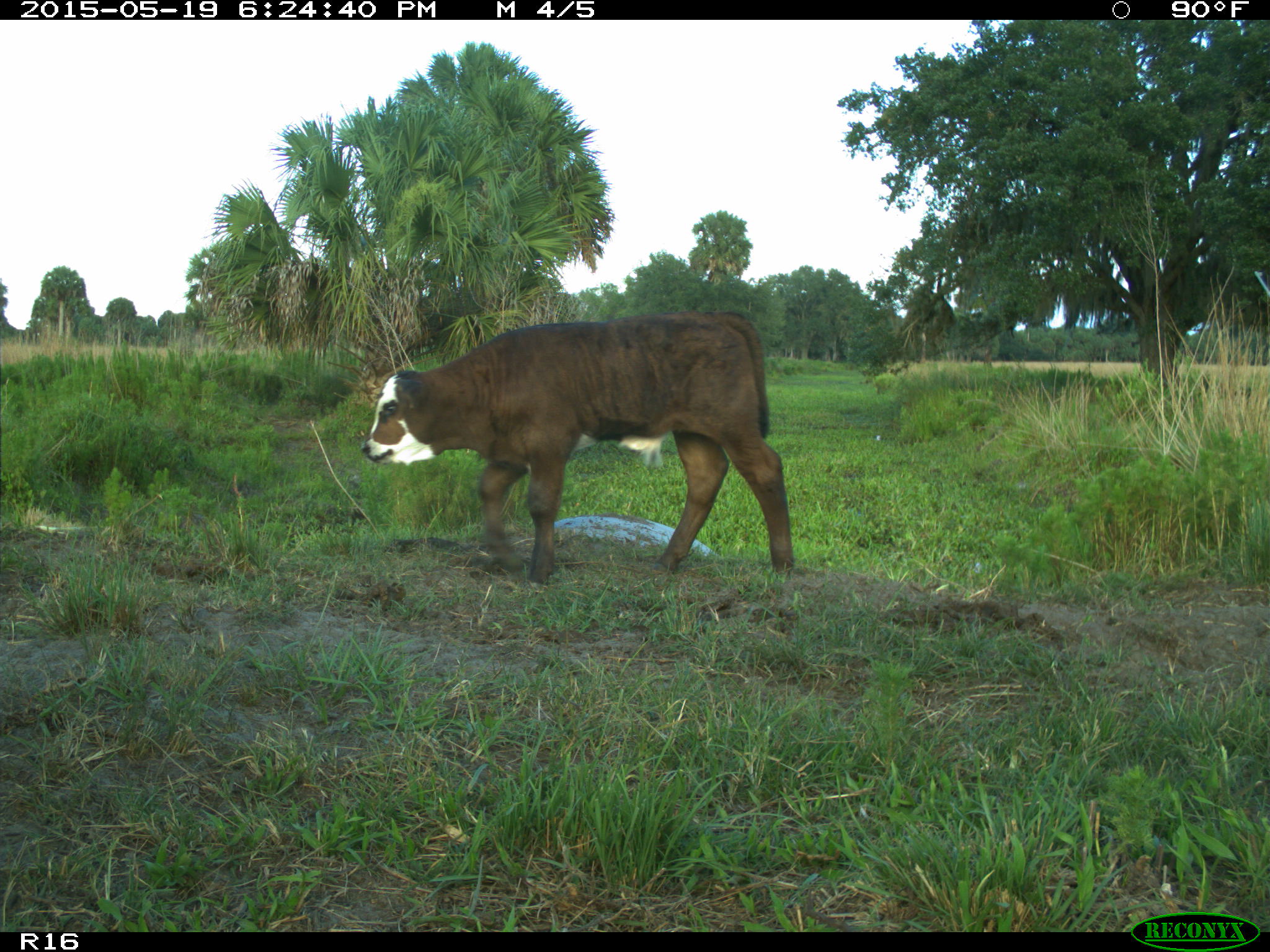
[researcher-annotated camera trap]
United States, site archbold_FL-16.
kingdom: Animalia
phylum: Chordata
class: Mammalia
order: Artiodactyla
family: Bovidae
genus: Bos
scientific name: Bos taurus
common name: domestic cow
Bos taurus (domestic cow).